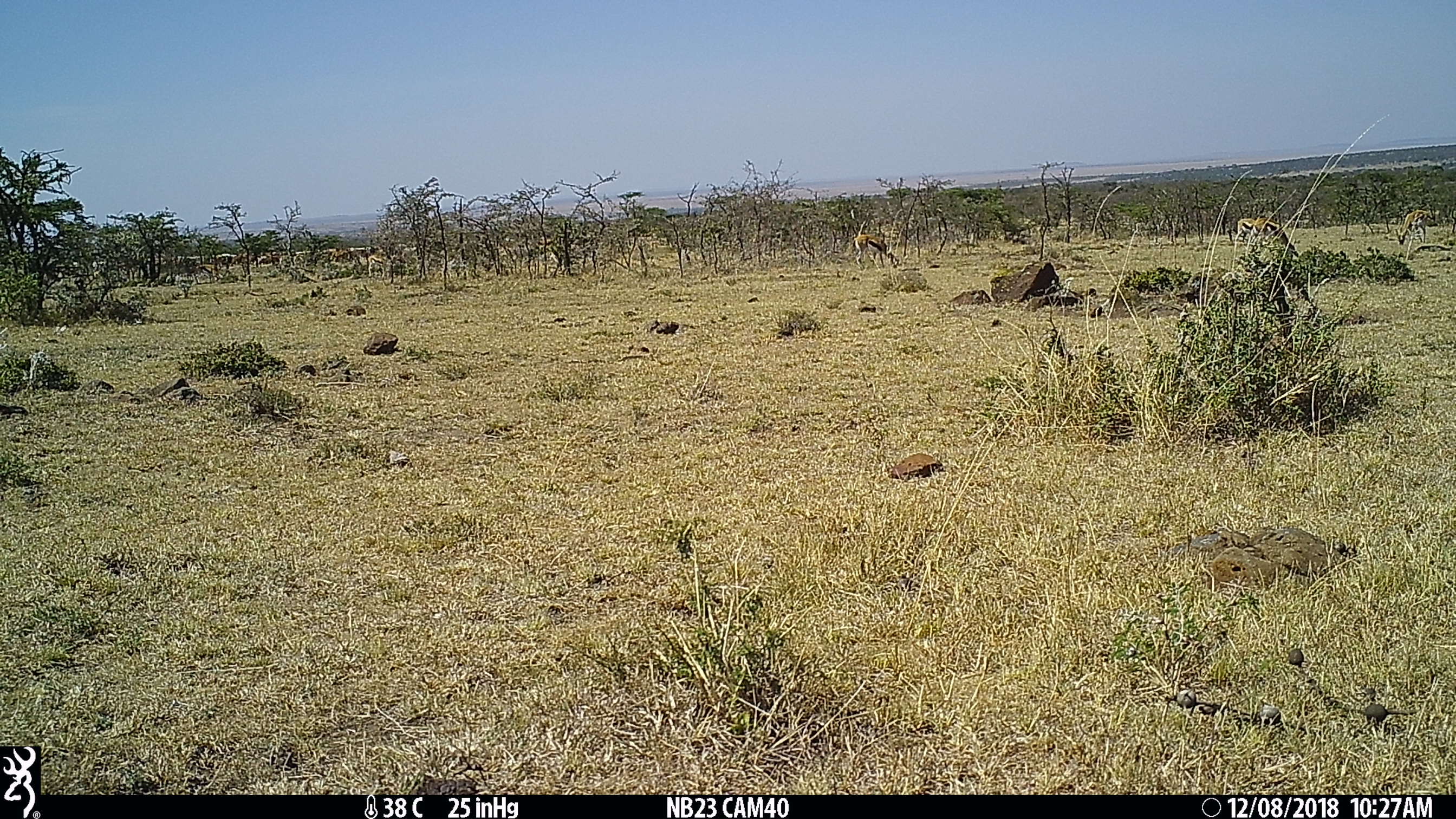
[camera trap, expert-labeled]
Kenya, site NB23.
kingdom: Animalia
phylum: Chordata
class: Mammalia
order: Artiodactyla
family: Bovidae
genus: Eudorcas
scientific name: Eudorcas thomsonii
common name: thomon's gazelle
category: gazelle thomsons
Gazelle thomsons (thomon's gazelle) (Eudorcas thomsonii).